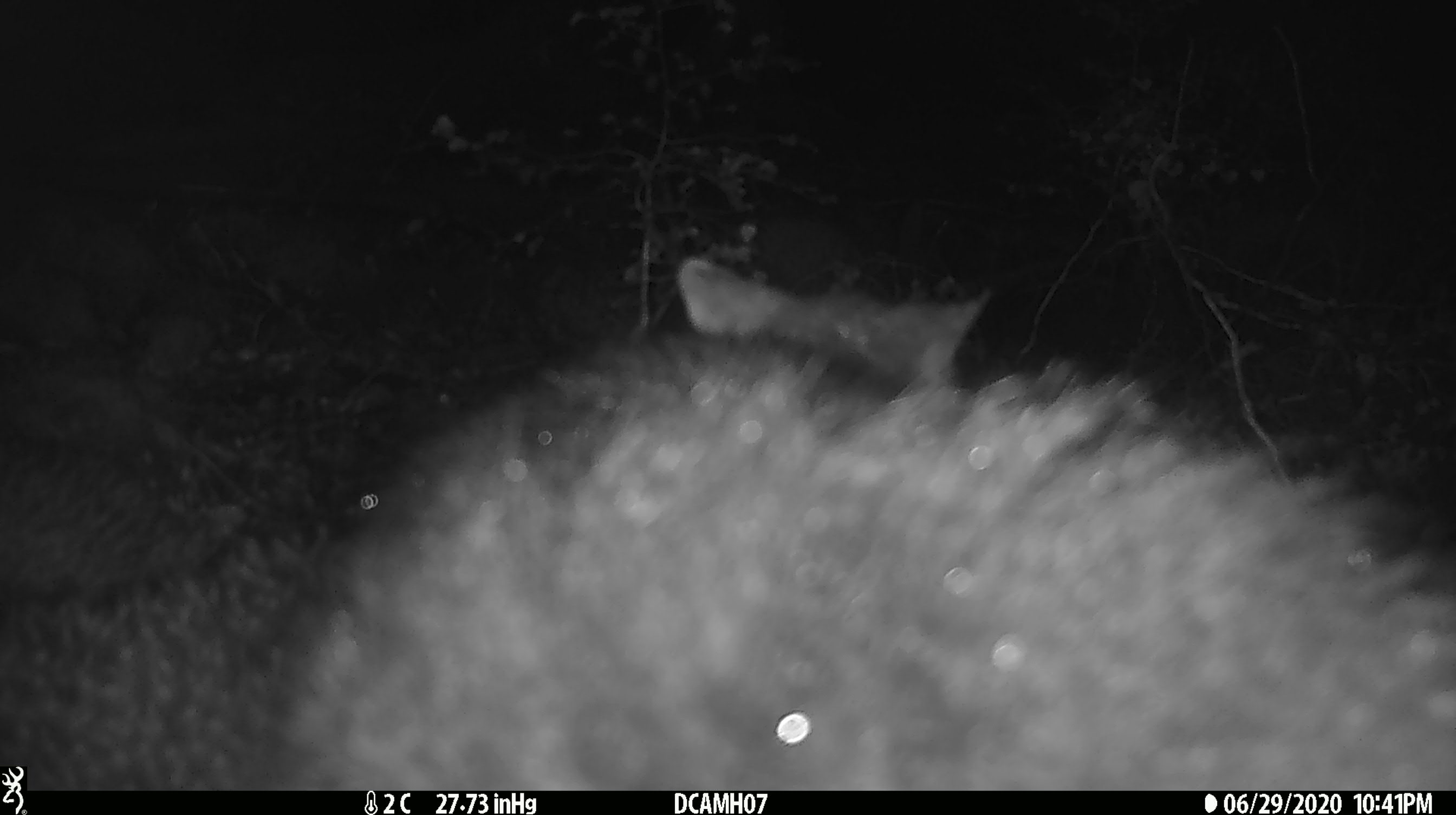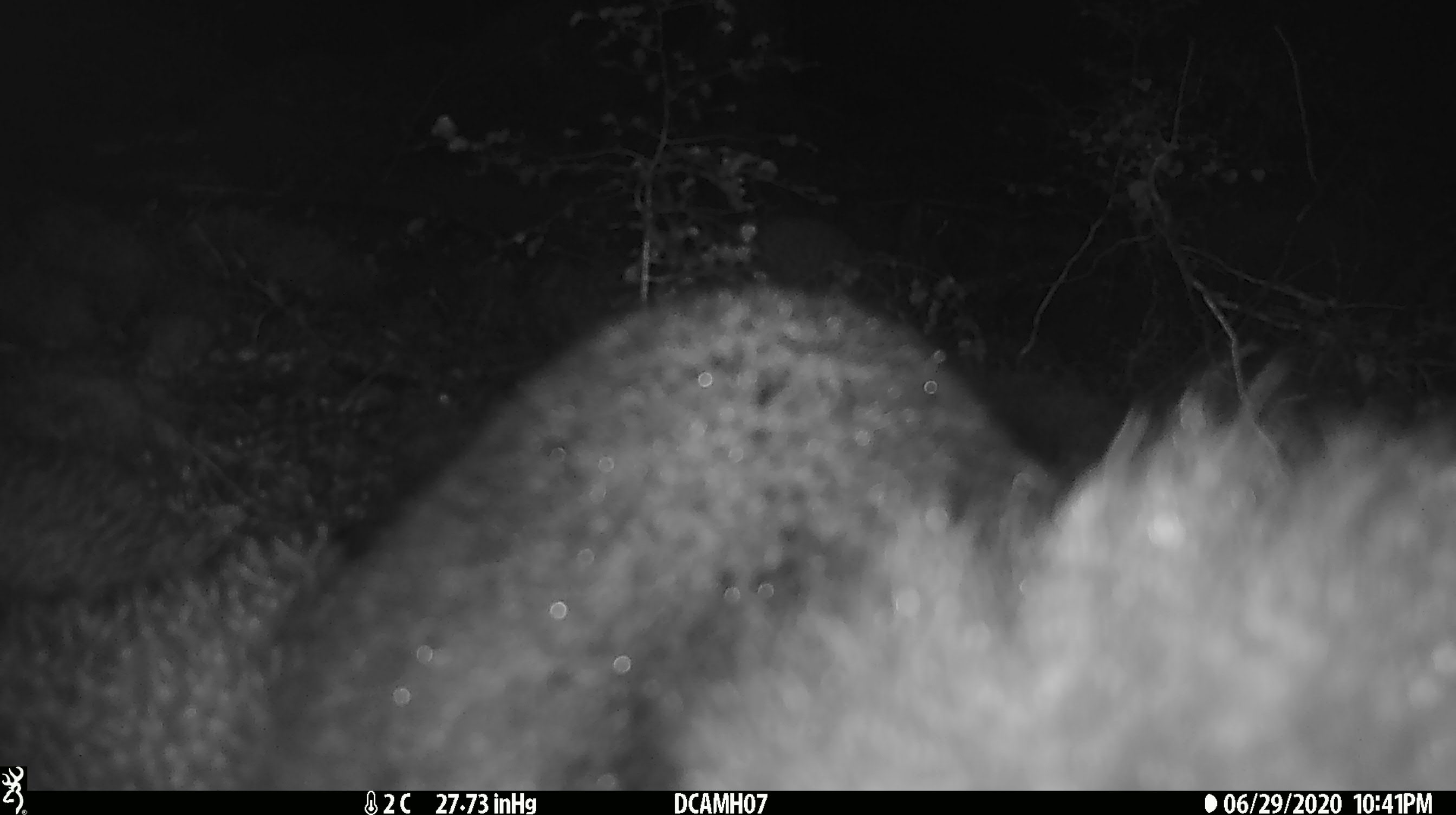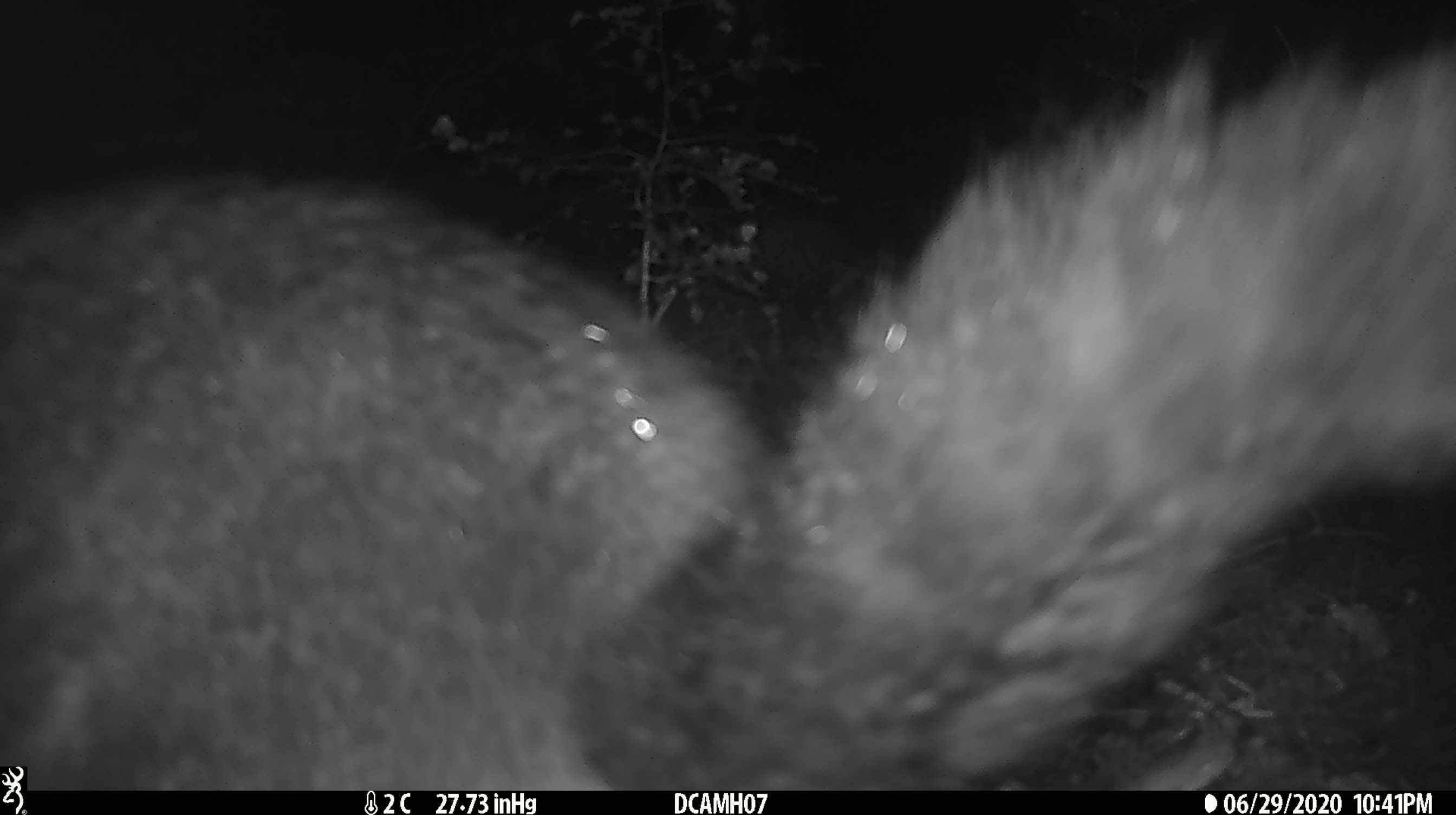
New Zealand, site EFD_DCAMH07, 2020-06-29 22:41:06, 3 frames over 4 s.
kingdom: Animalia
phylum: Chordata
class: Mammalia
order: Diprotodontia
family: Phalangeridae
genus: Trichosurus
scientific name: Trichosurus vulpecula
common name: common brushtail possum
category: possum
Possum (common brushtail possum) (Trichosurus vulpecula).